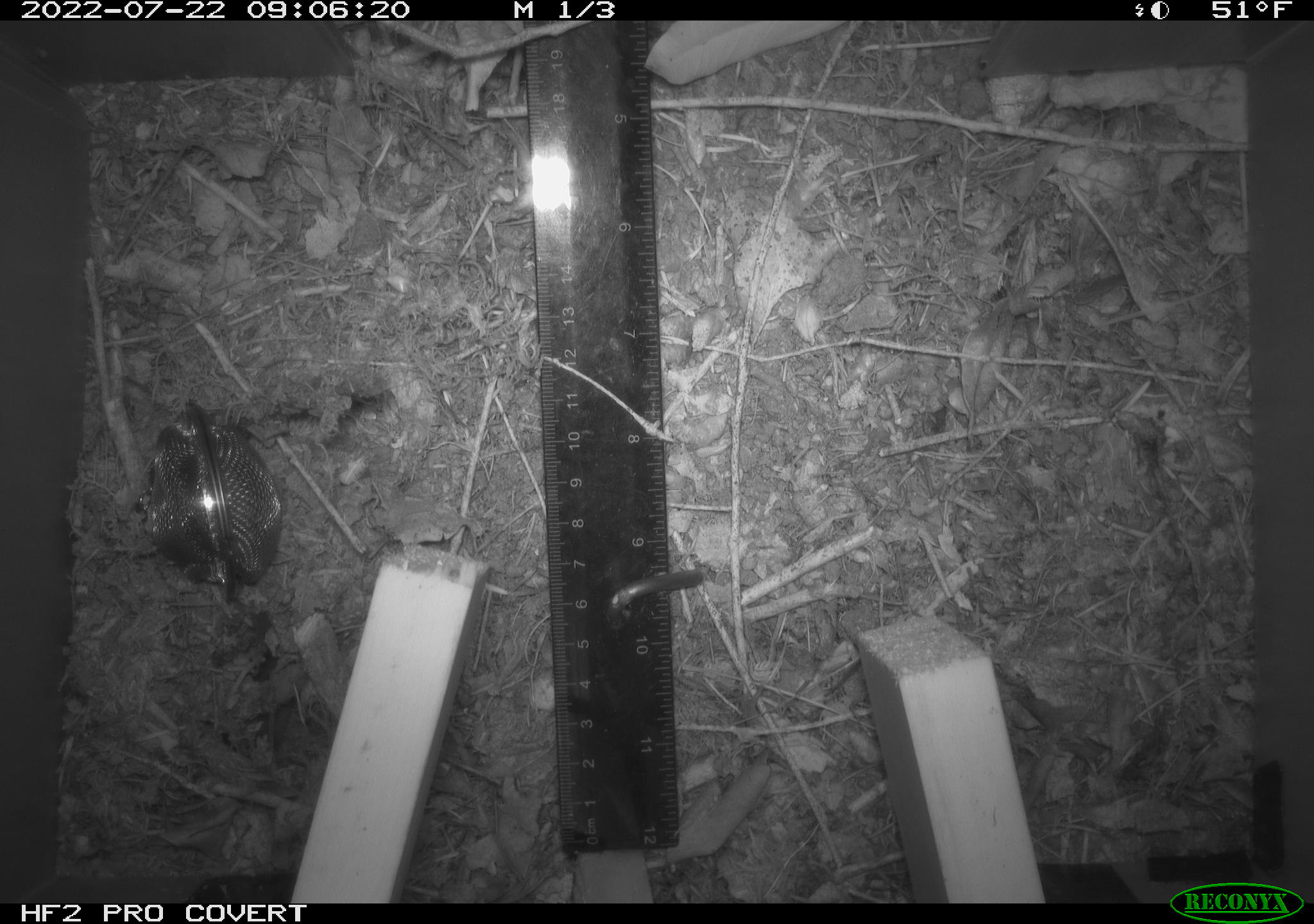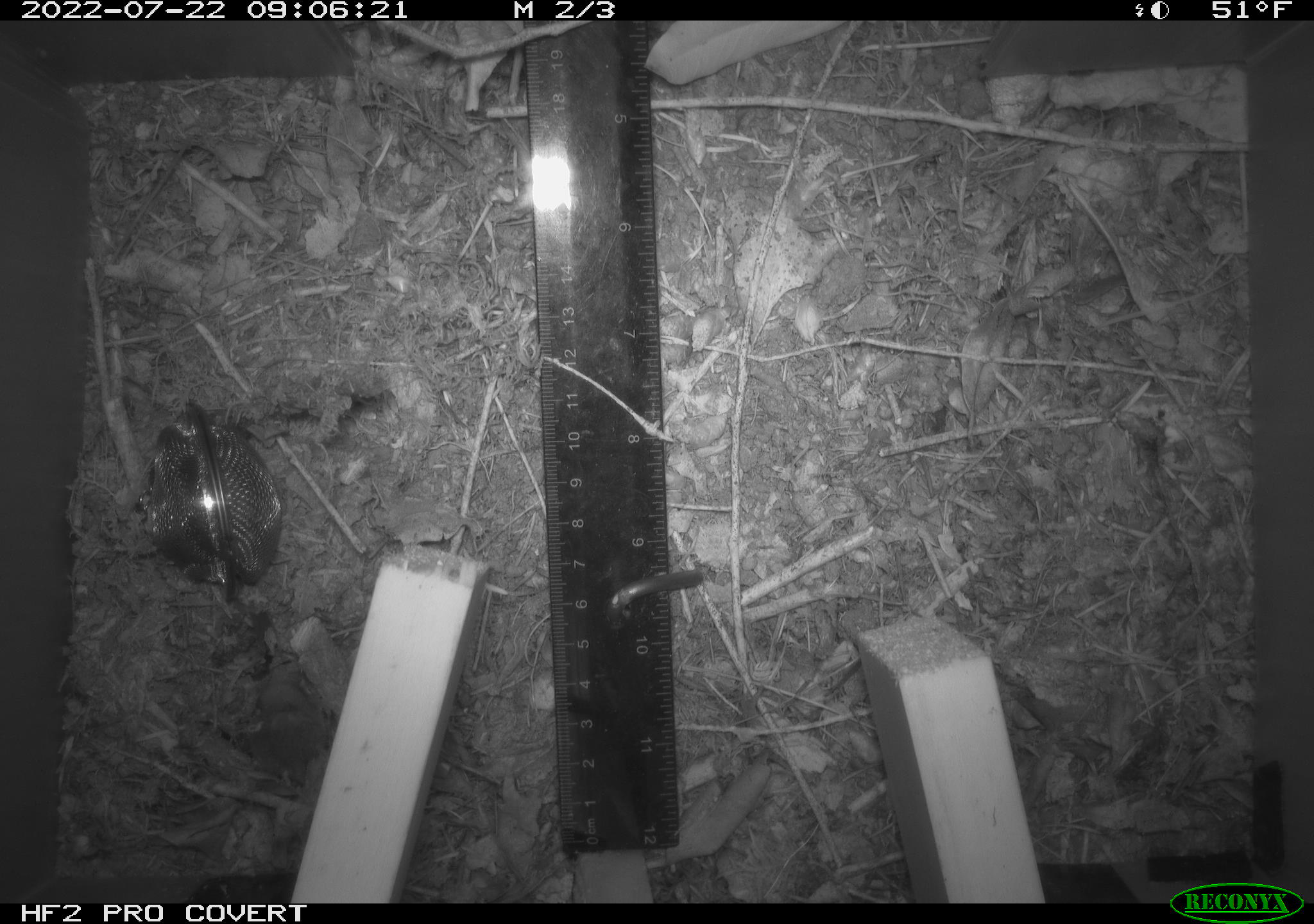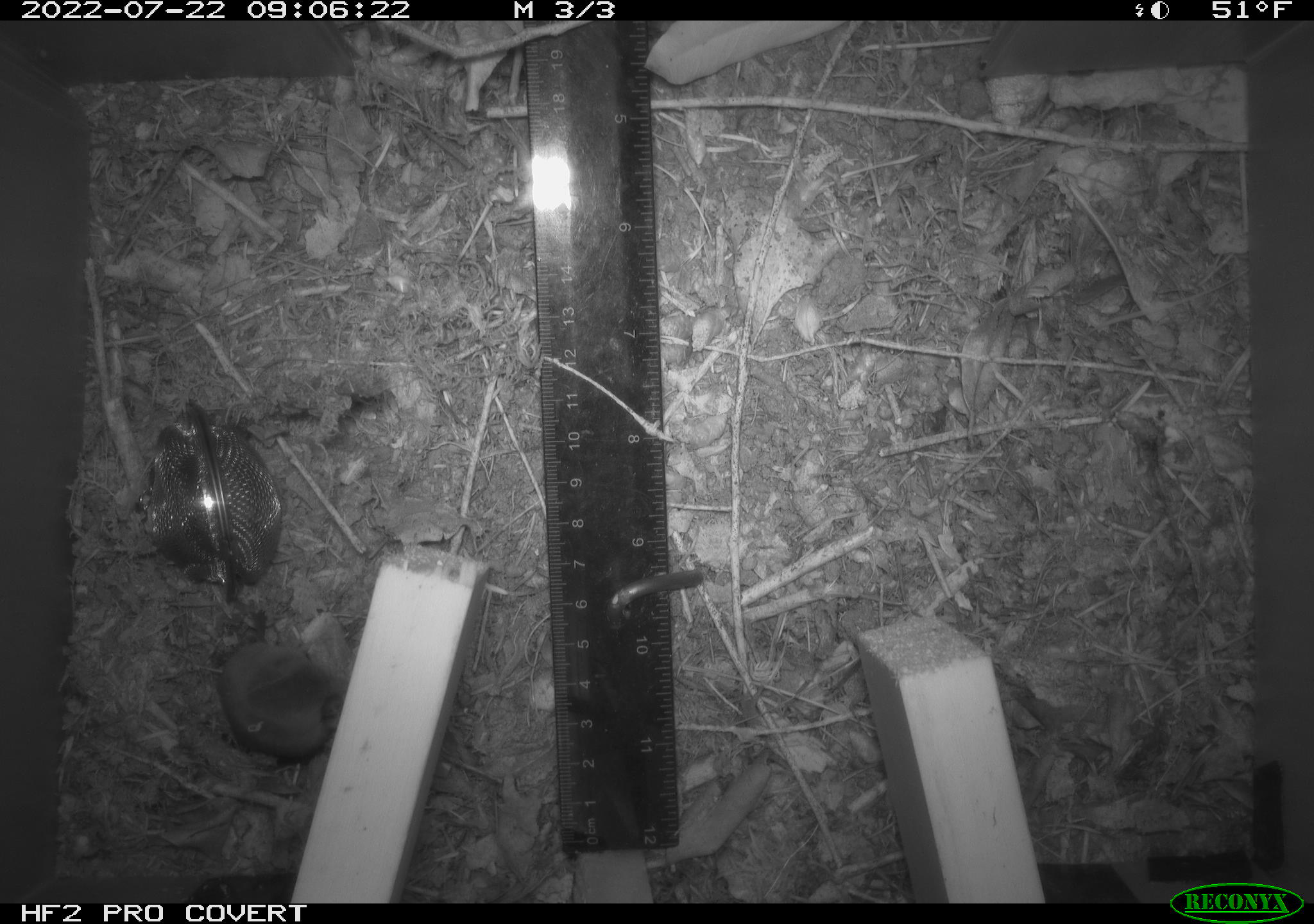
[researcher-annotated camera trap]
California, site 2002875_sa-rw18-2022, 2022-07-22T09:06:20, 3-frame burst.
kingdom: Animalia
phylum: Chordata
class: Mammalia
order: Eulipotyphla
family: Soricidae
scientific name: Soricidae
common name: shrews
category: soricidae family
Soricidae family (shrews) (Soricidae).